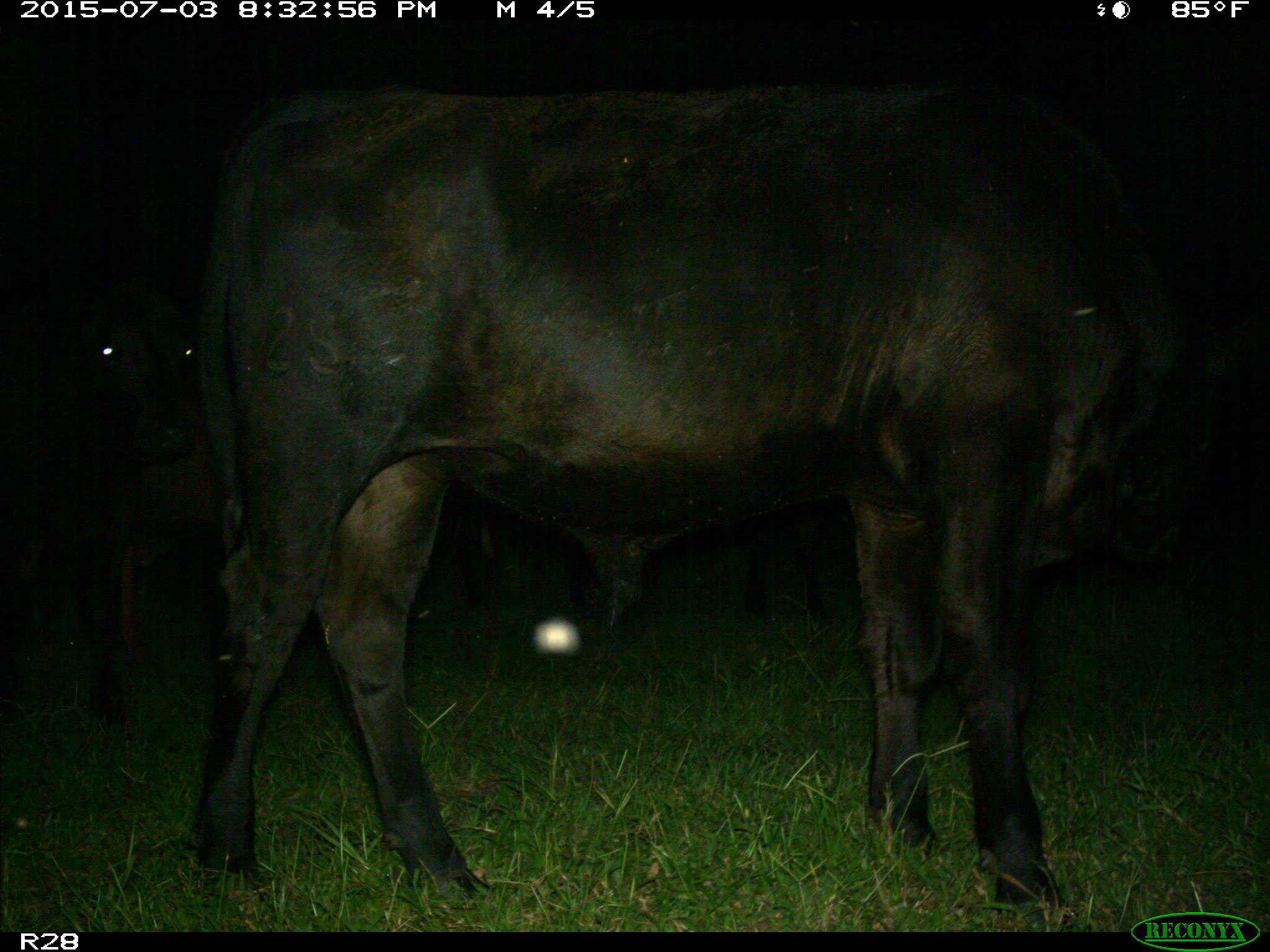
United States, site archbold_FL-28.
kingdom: Animalia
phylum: Chordata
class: Mammalia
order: Artiodactyla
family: Bovidae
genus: Bos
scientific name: Bos taurus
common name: domestic cow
Bos taurus (domestic cow).